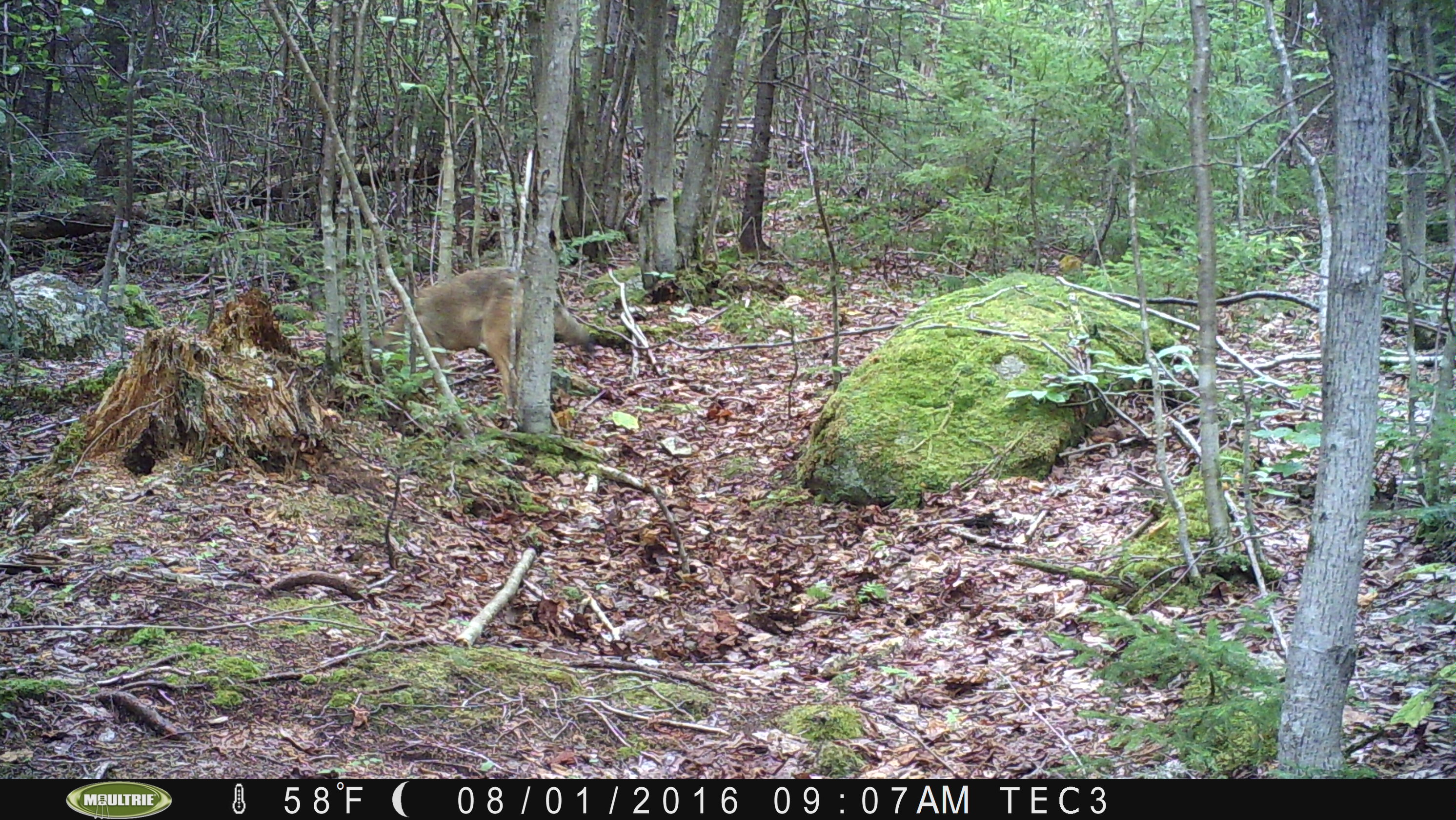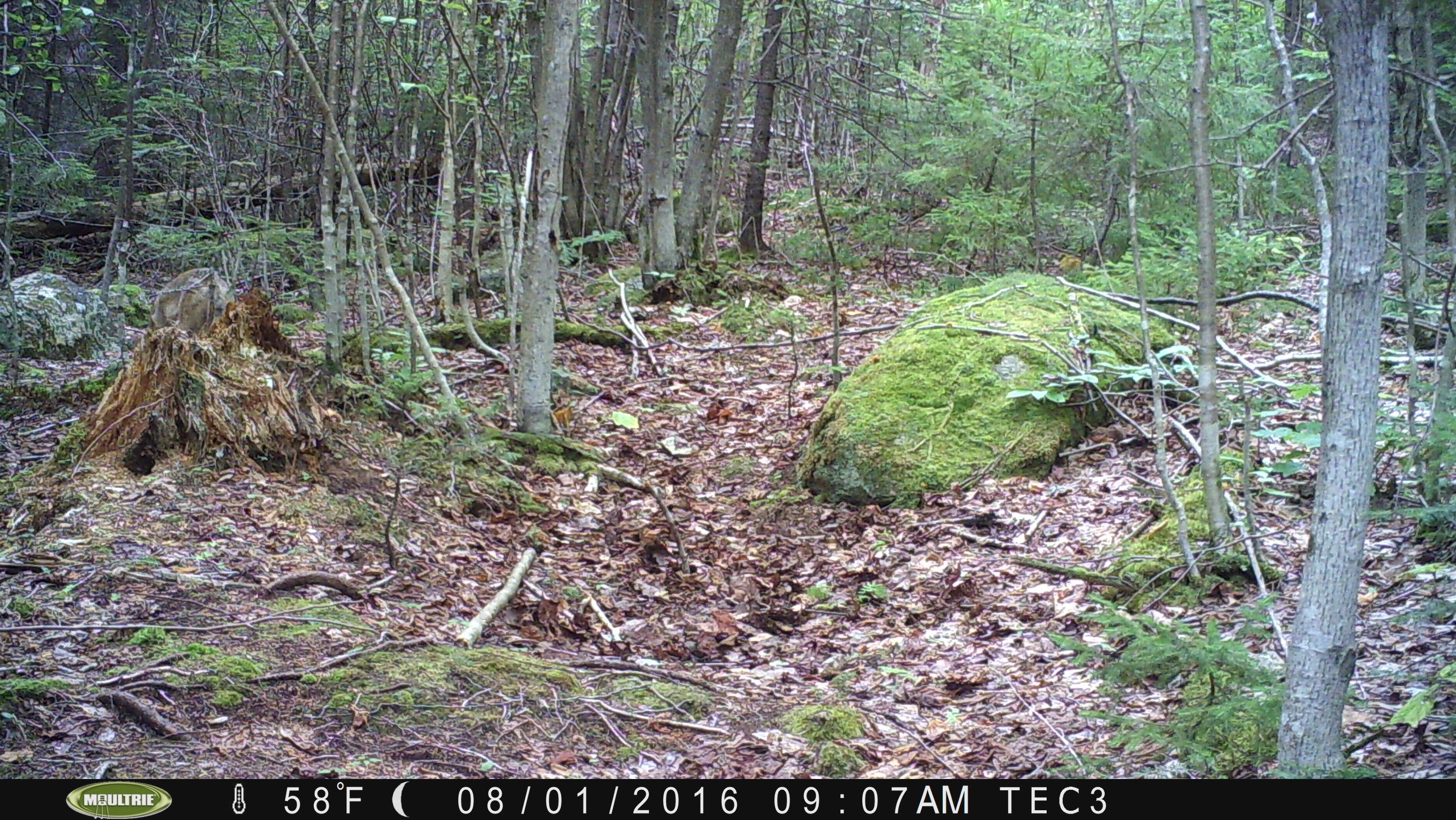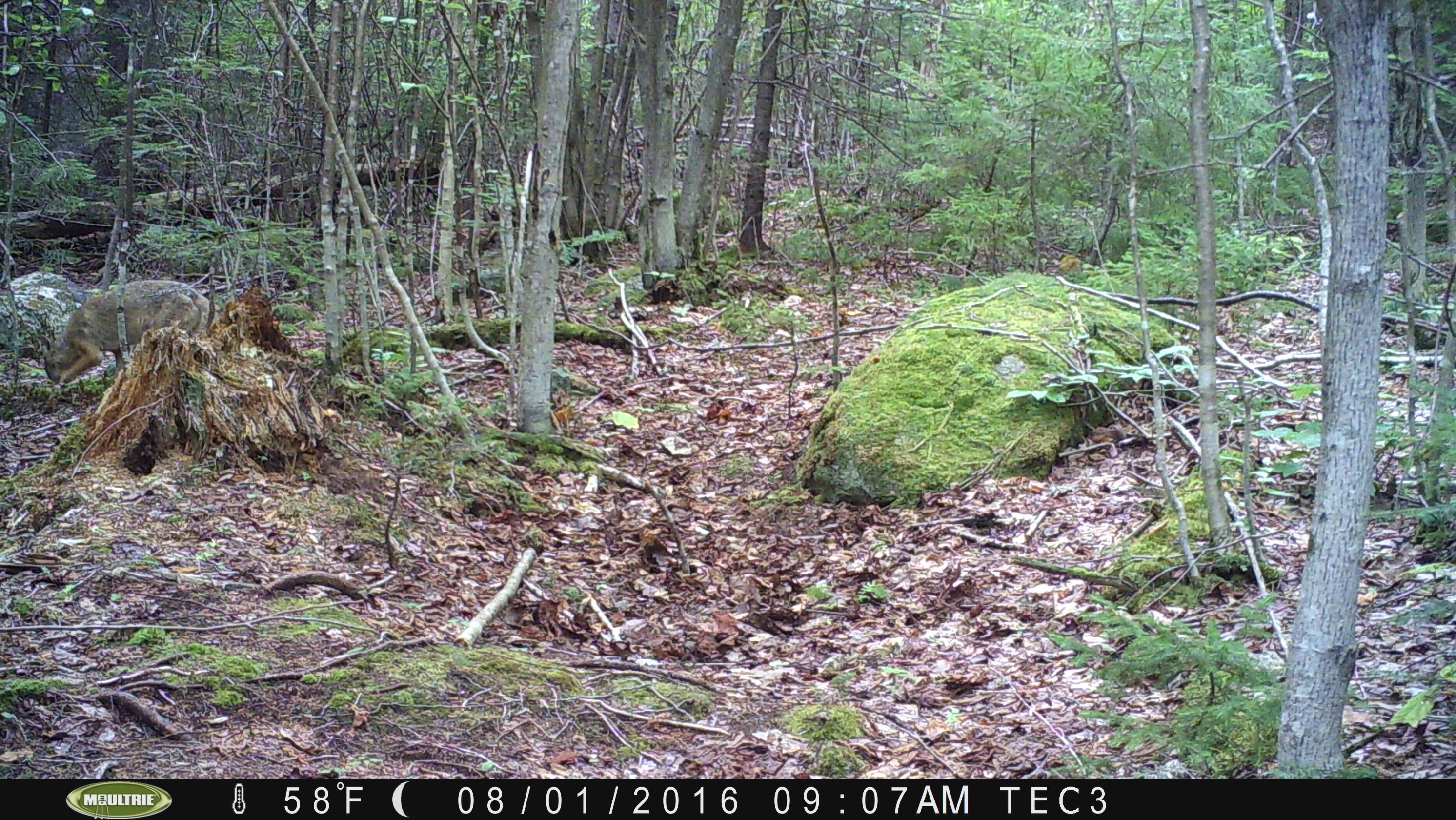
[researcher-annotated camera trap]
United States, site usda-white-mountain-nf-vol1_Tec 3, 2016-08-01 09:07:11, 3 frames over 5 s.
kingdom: Animalia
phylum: Chordata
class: Mammalia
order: Carnivora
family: Canidae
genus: Canis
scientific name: Canis latrans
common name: coyote